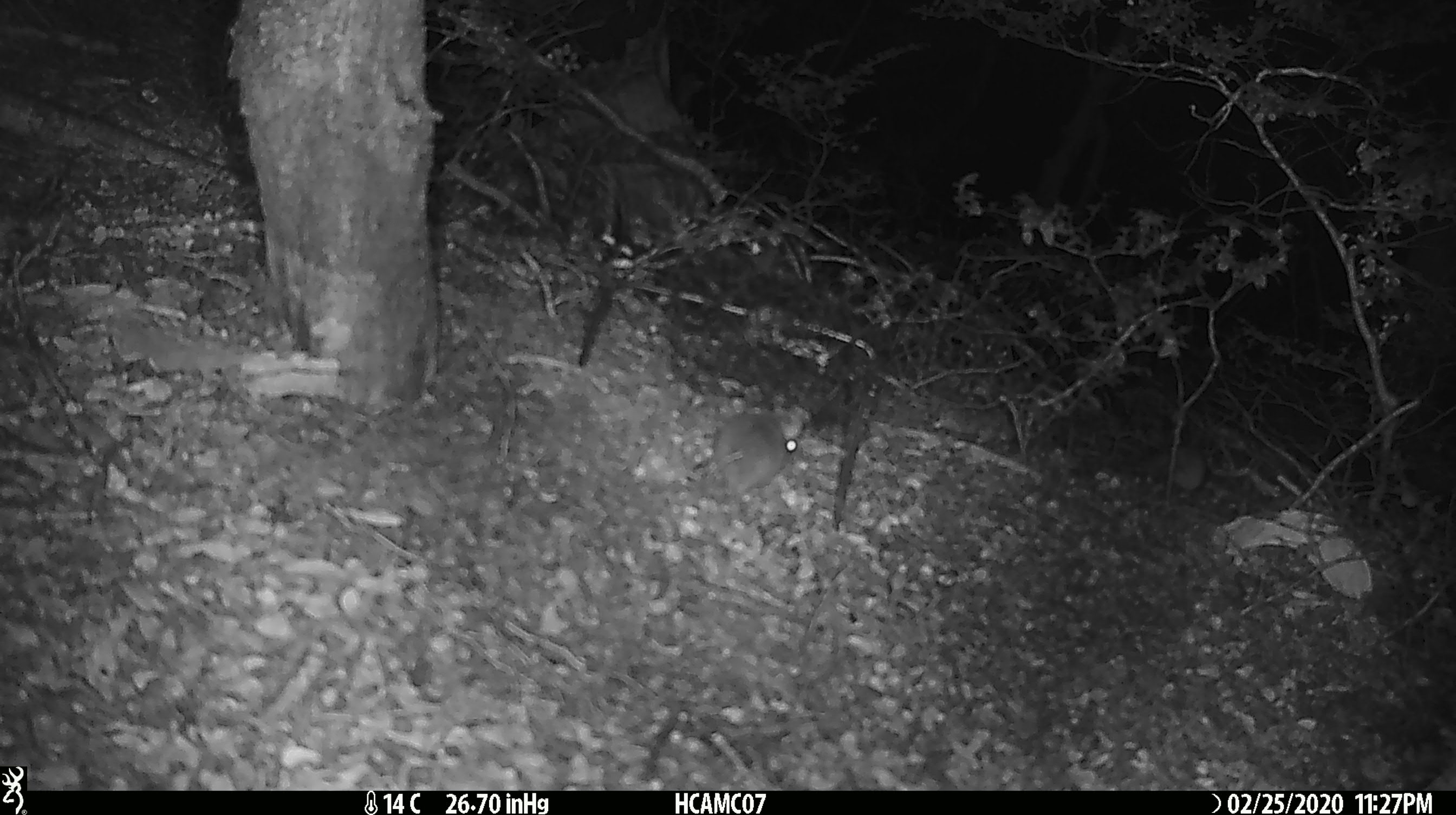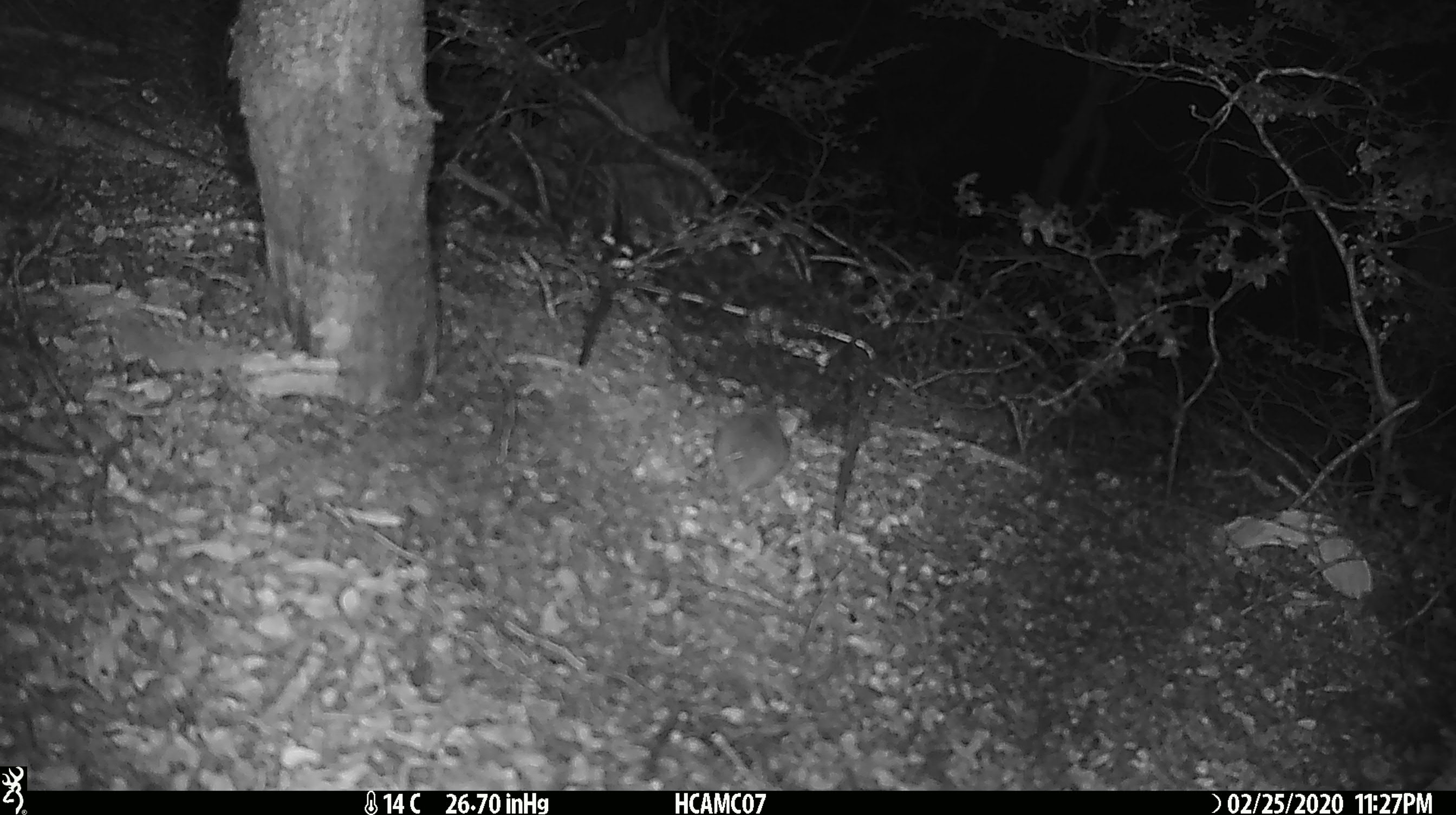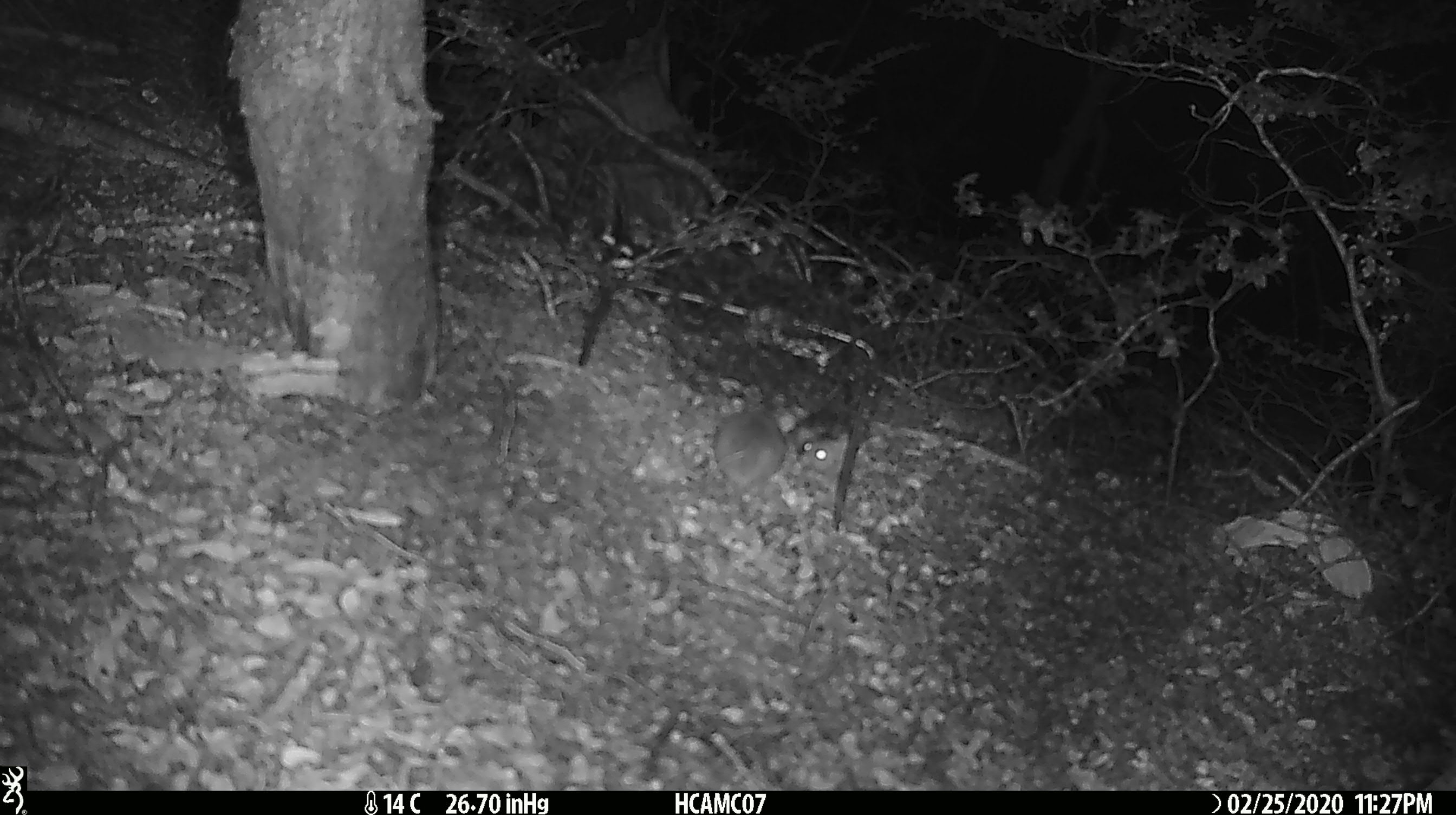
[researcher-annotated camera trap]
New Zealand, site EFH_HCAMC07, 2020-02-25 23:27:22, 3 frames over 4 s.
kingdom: Animalia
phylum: Chordata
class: Mammalia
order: Rodentia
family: Muridae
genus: Mus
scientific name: Mus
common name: mouse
Mouse (Mus).